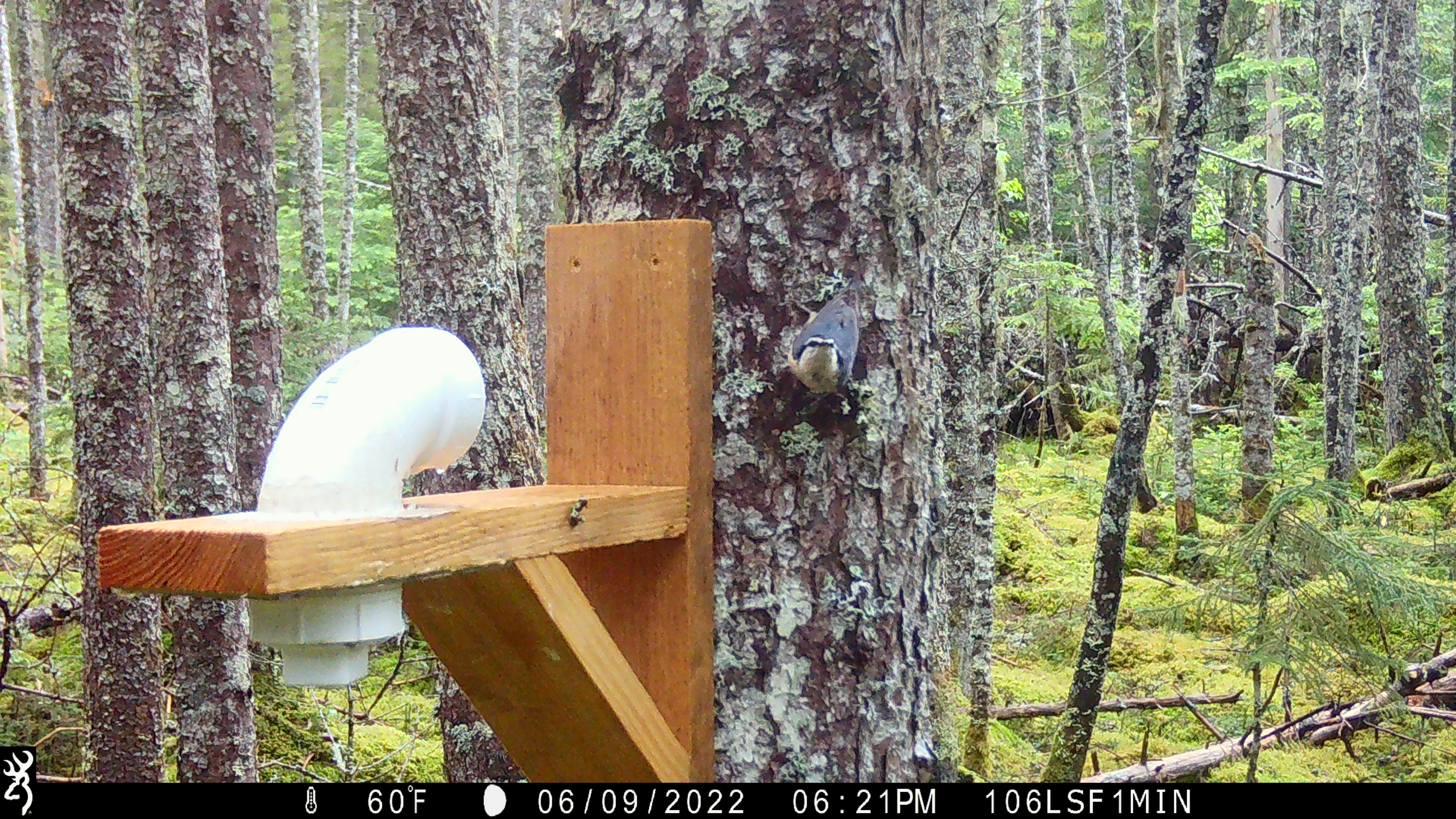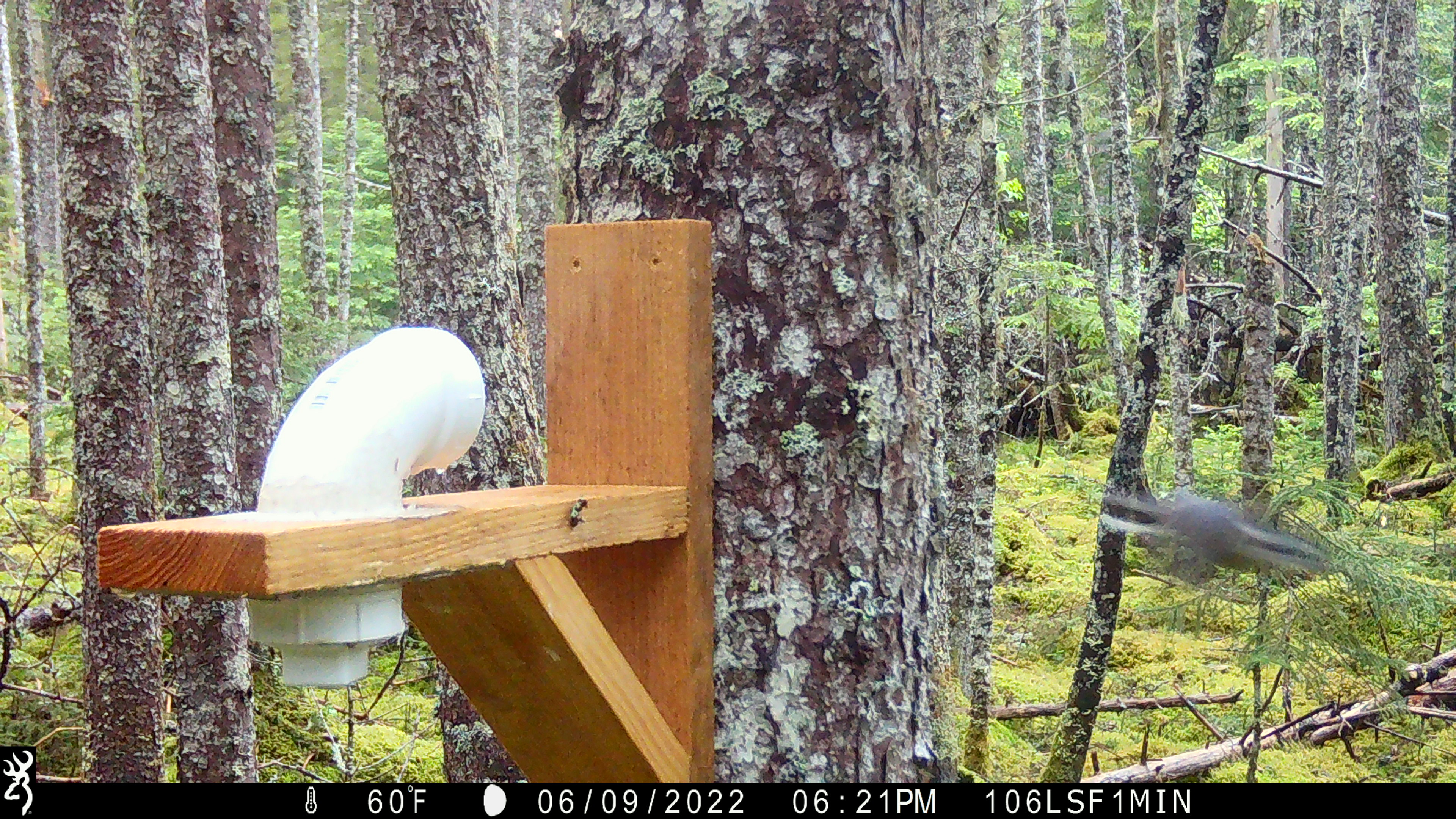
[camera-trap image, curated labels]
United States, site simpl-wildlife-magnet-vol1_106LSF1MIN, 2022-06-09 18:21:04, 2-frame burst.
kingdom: Animalia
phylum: Chordata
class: Aves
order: Passeriformes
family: Sittidae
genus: Sitta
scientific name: Sitta canadensis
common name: red-breasted nuthatch